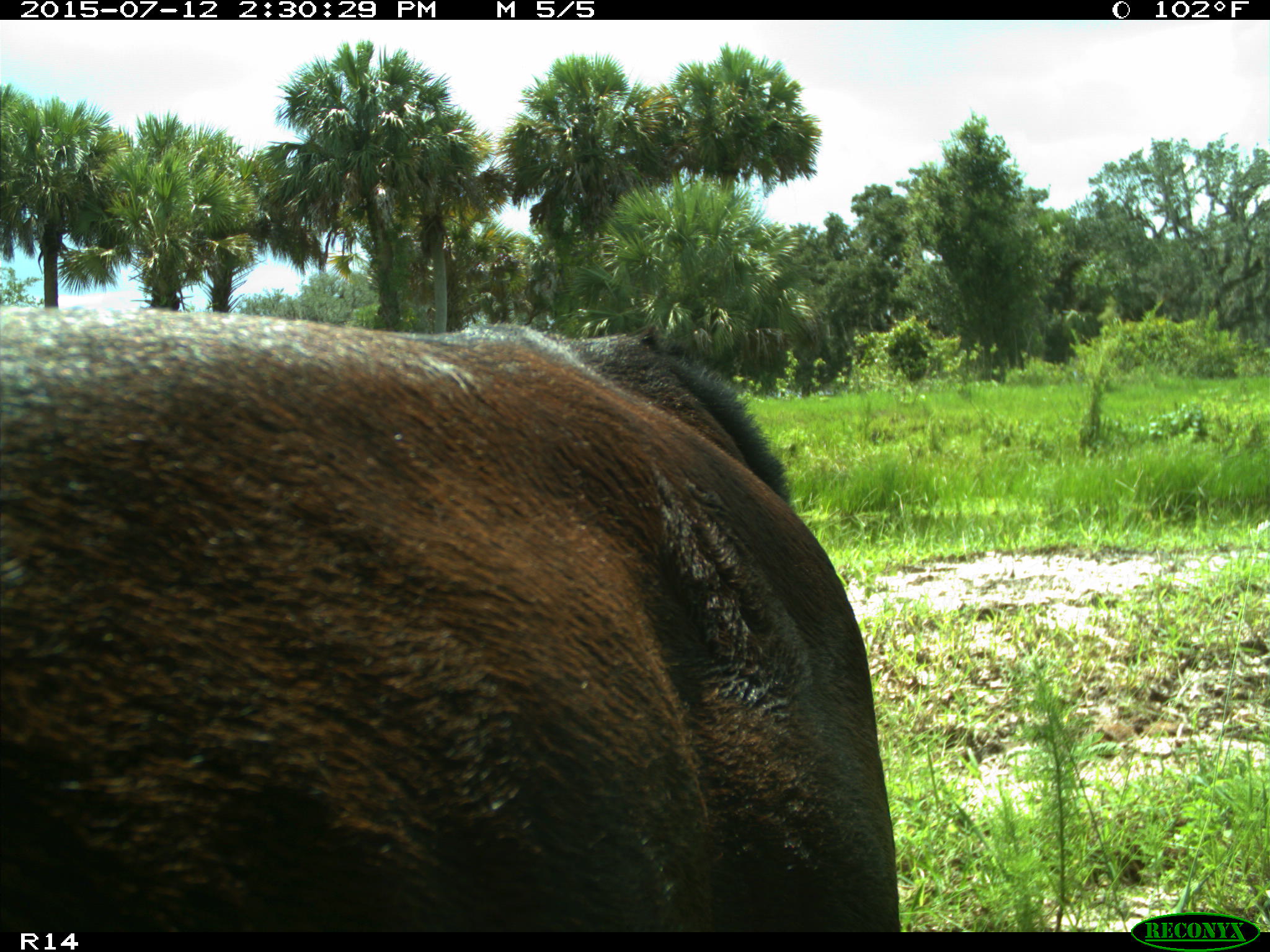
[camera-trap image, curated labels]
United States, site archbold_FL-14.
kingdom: Animalia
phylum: Chordata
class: Mammalia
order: Artiodactyla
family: Bovidae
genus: Bos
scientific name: Bos taurus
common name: domestic cow